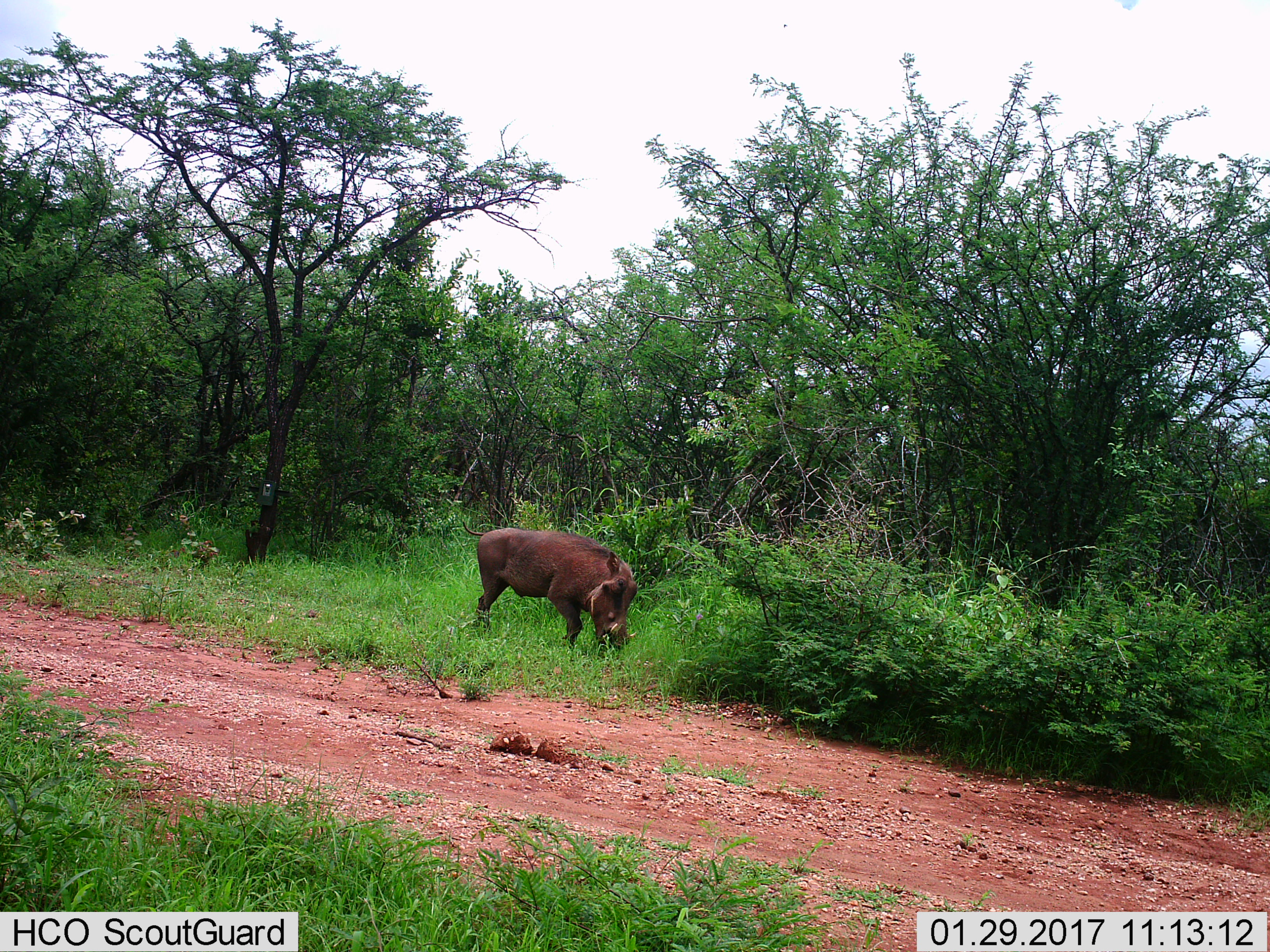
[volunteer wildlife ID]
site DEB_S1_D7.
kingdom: Animalia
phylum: Chordata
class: Mammalia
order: Artiodactyla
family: Suidae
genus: Phacochoerus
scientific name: Phacochoerus africanus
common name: warthog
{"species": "warthog (Phacochoerus africanus)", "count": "1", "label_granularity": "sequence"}